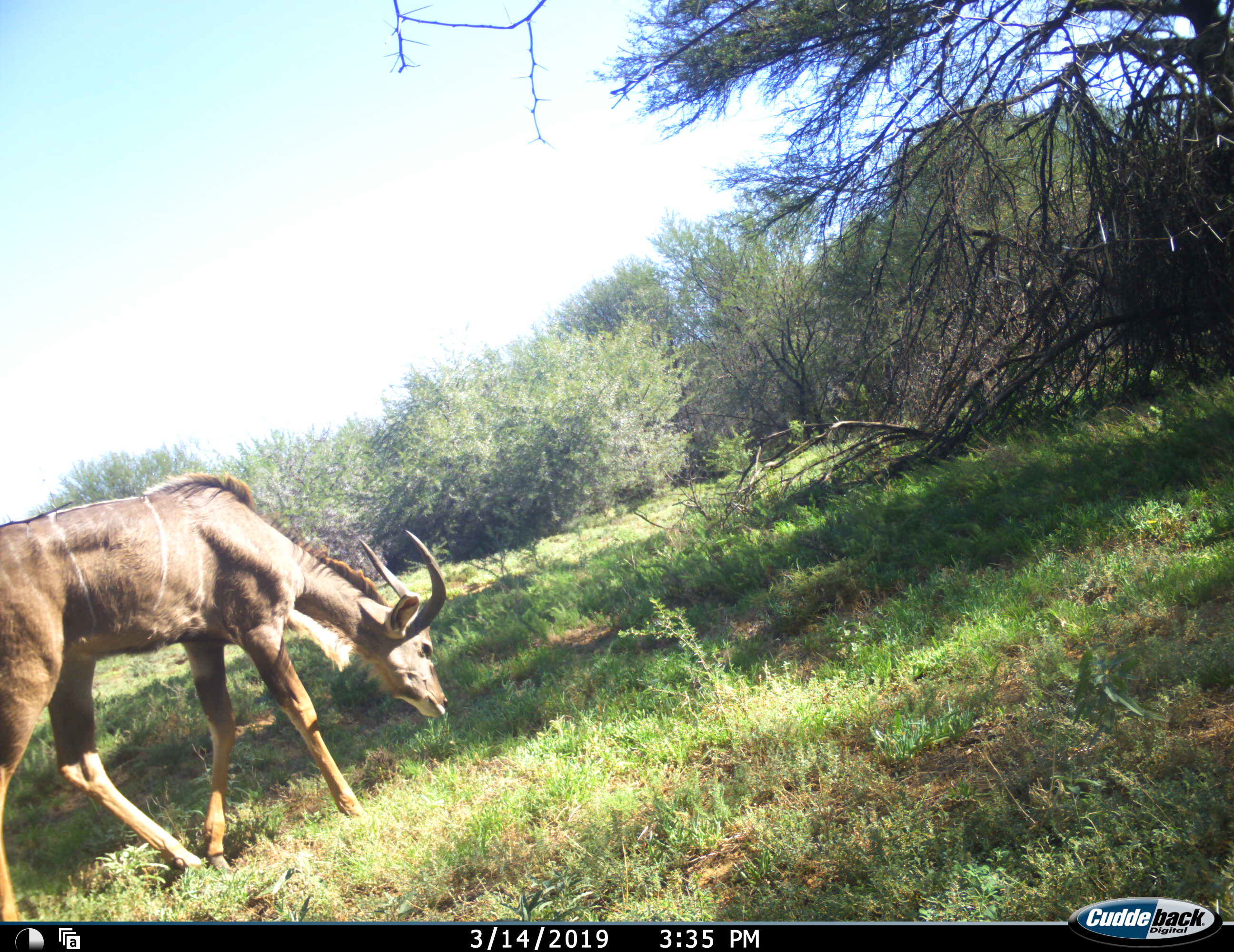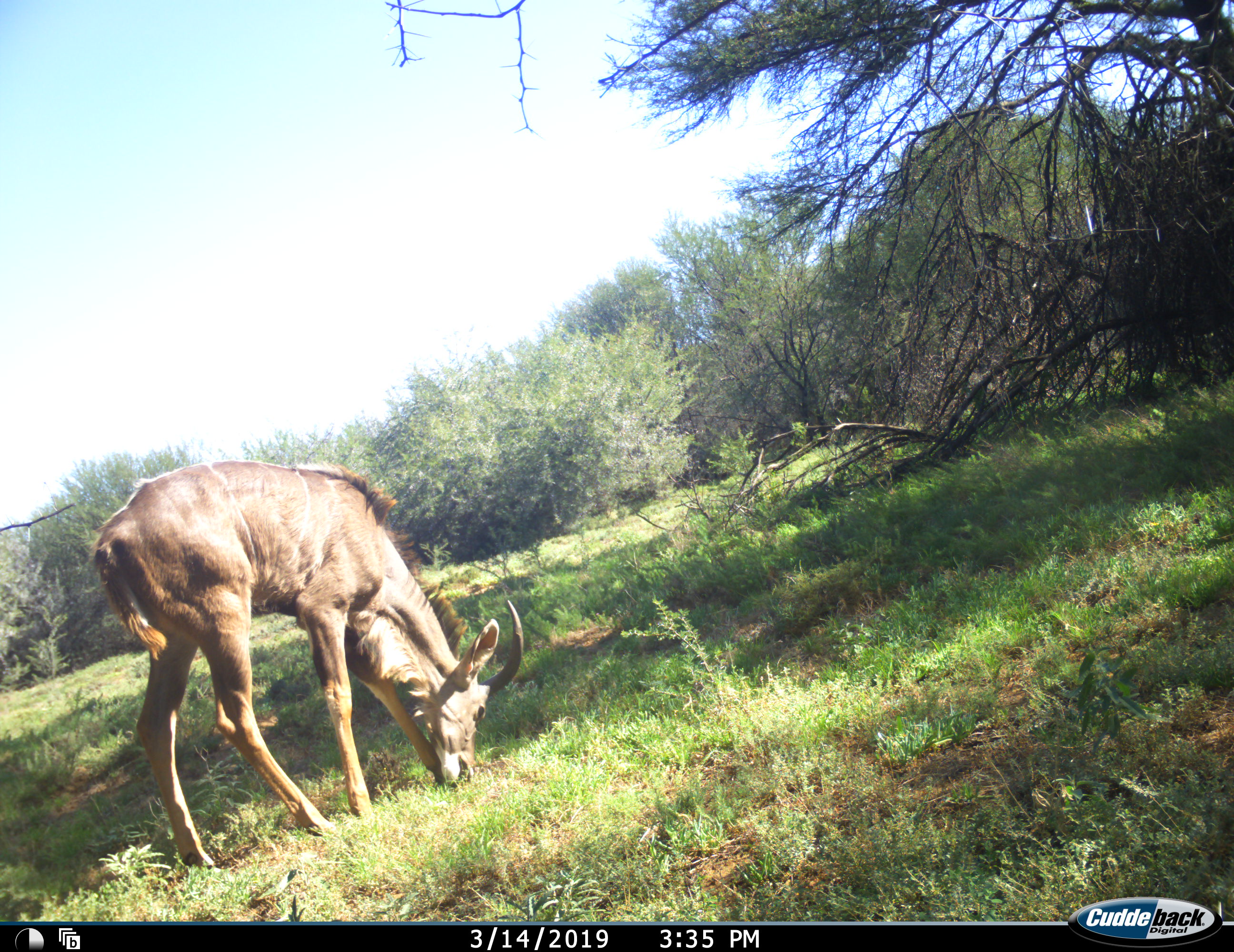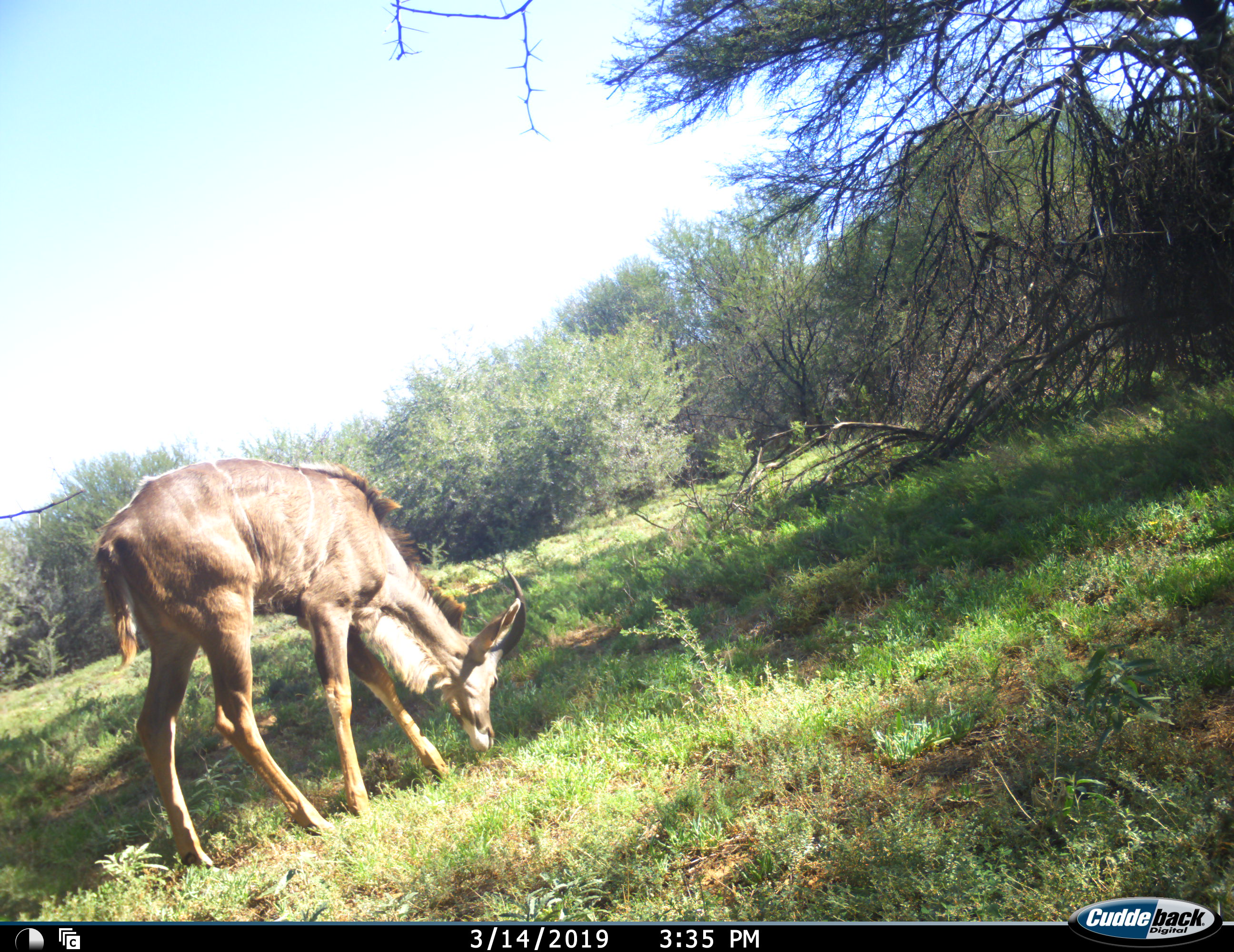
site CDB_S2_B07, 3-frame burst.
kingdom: Animalia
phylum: Chordata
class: Mammalia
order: Artiodactyla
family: Bovidae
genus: Tragelaphus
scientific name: Tragelaphus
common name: kudu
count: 1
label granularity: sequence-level